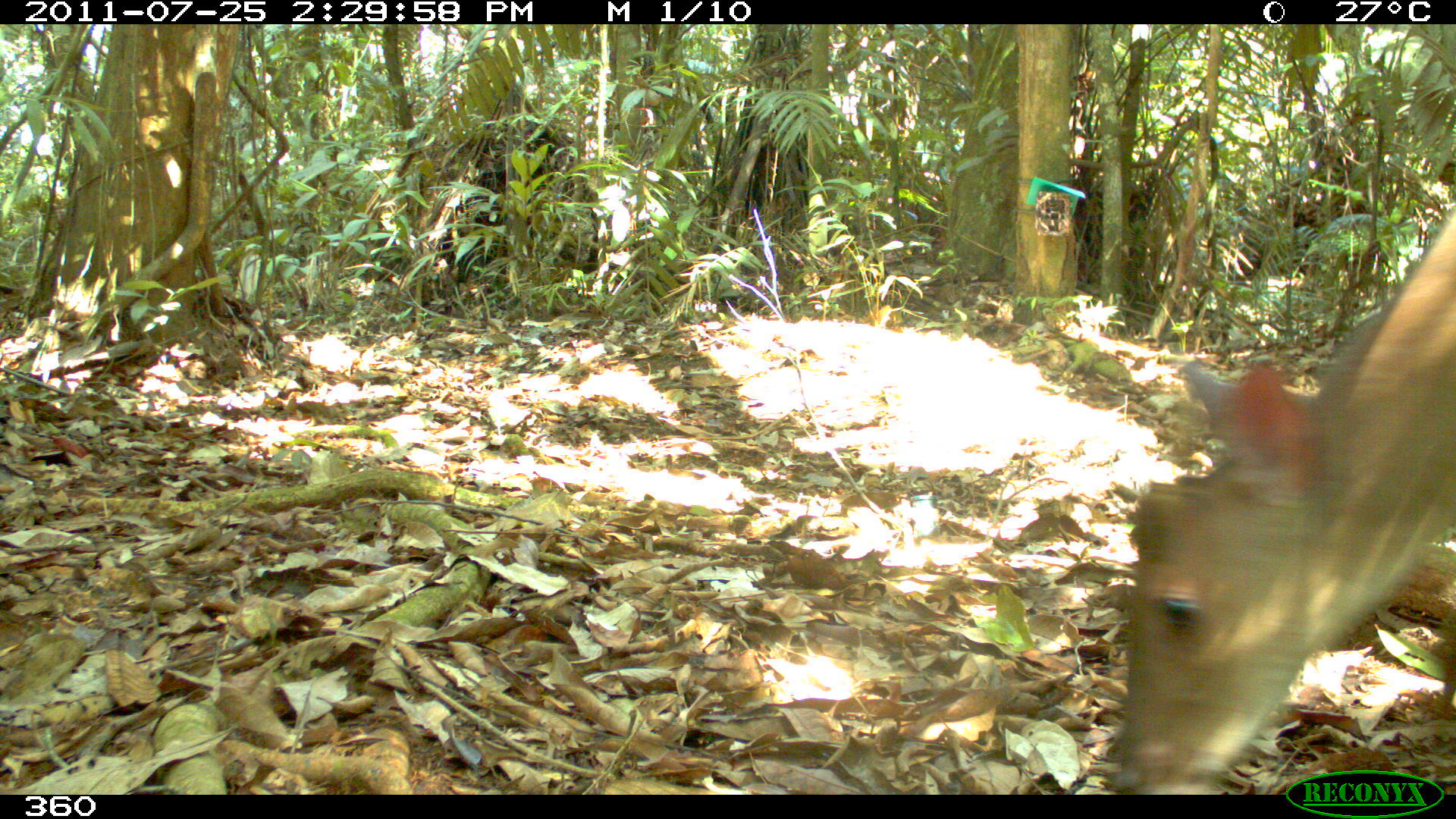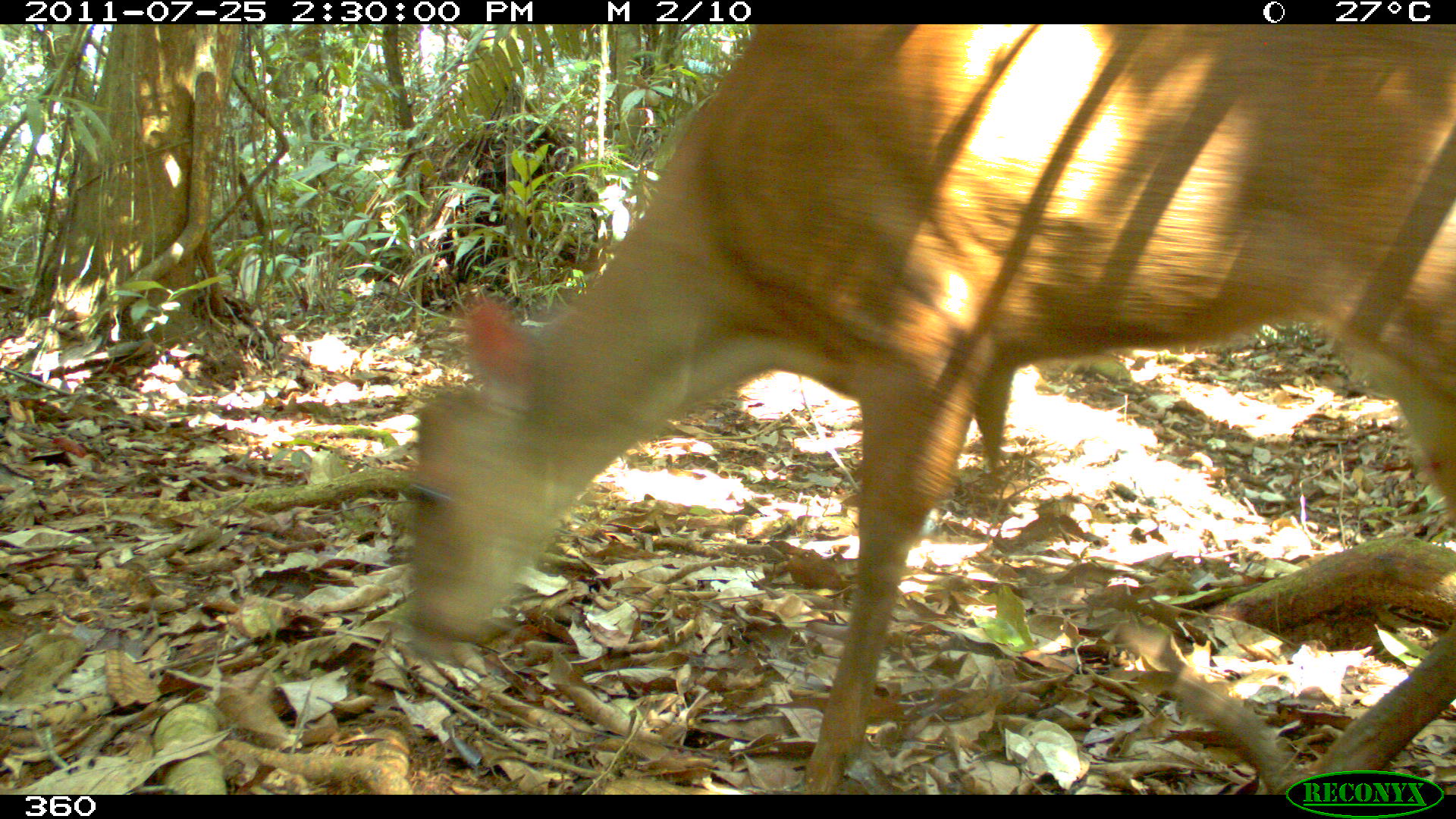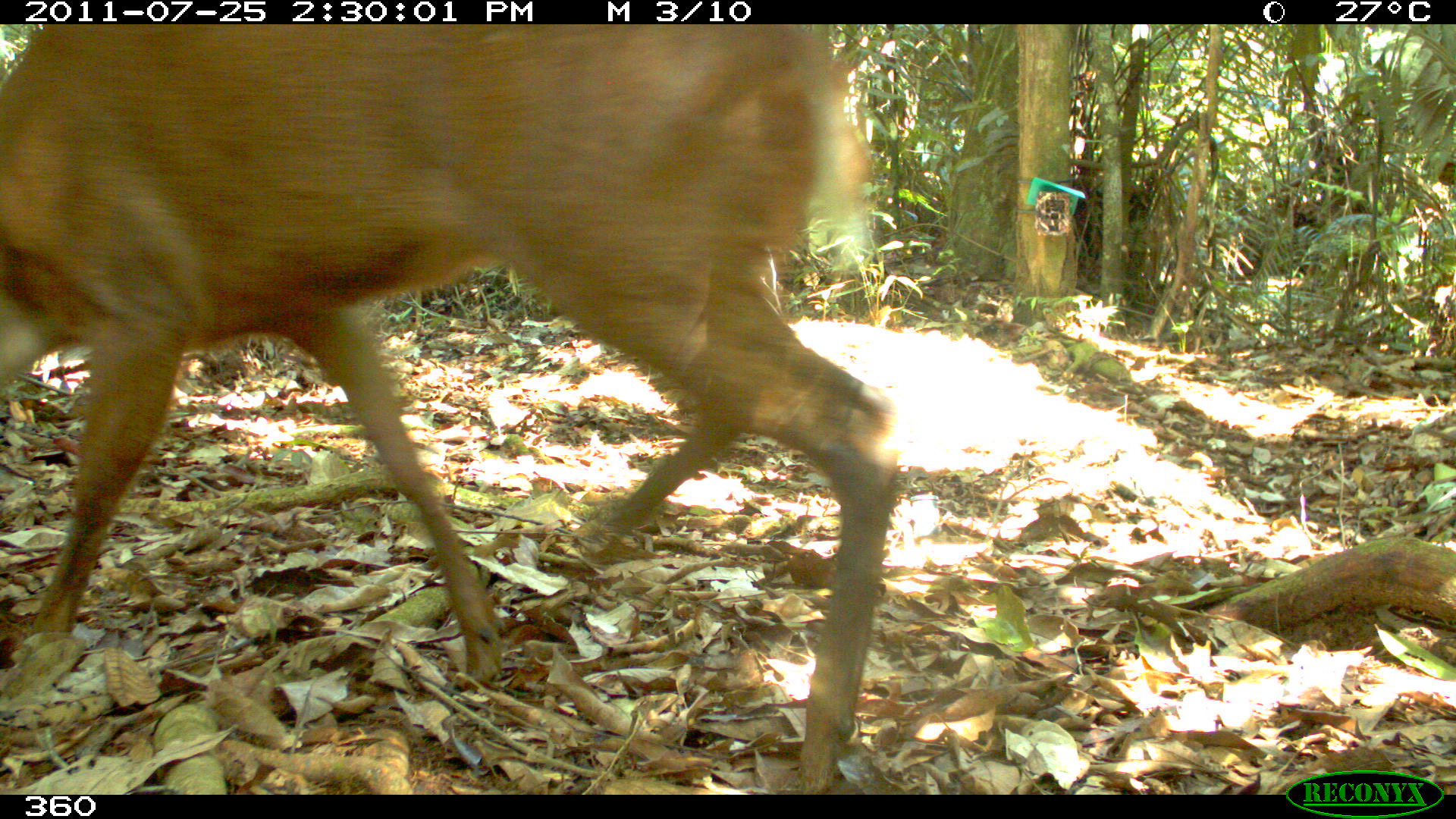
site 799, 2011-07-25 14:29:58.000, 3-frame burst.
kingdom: Animalia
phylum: Chordata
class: Mammalia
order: Artiodactyla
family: Cervidae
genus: Mazama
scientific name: Mazama americana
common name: red brocket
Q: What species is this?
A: Mazama americana (red brocket).